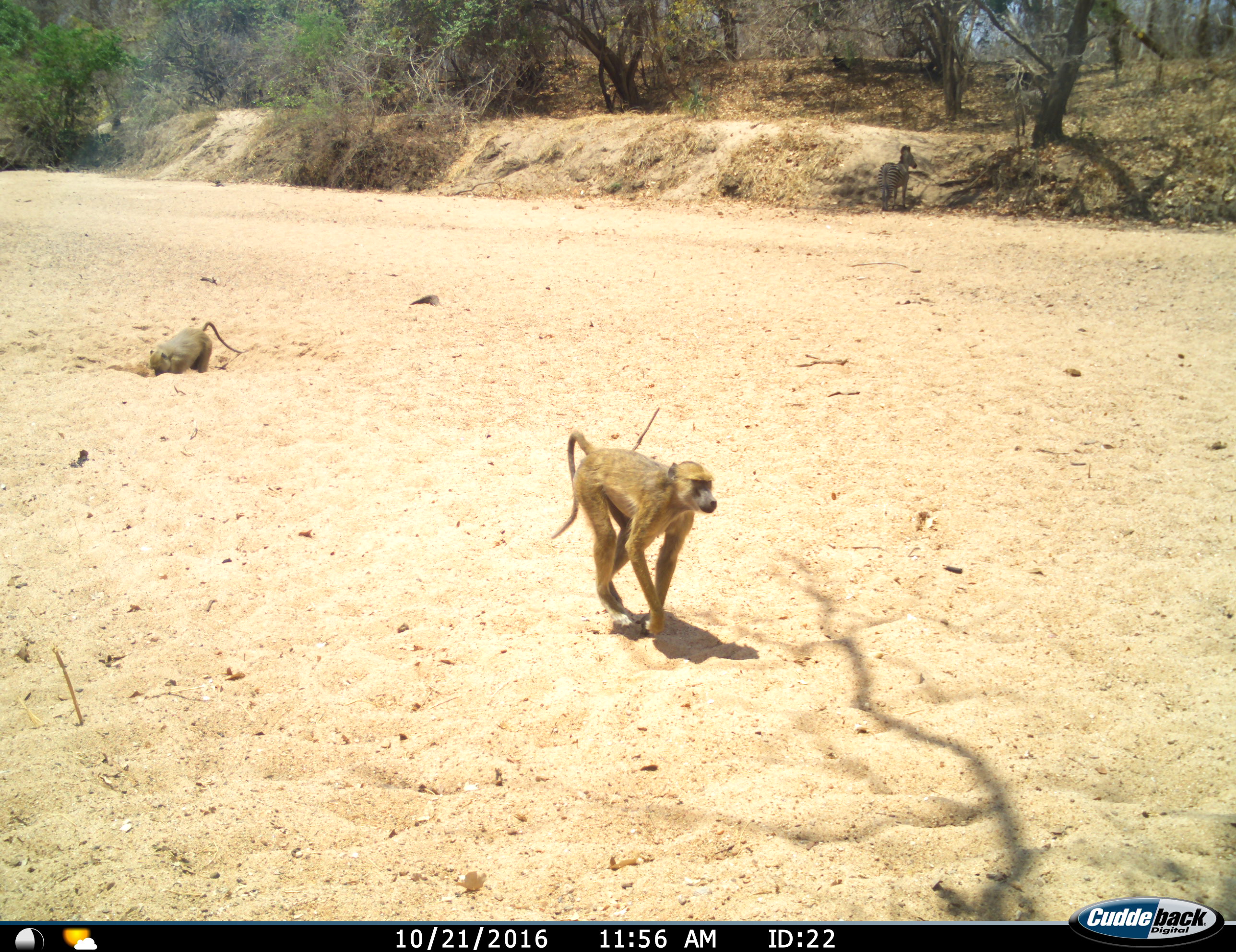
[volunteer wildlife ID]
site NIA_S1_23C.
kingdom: Animalia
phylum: Chordata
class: Mammalia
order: Primates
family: Cercopithecidae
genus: Papio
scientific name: Papio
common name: baboon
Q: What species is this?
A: Baboon (Papio).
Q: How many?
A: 2.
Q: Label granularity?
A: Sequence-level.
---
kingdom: Animalia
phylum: Chordata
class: Mammalia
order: Perissodactyla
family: Equidae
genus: Equus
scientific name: Equus quagga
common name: plains zebra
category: zebraplains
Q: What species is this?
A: Zebraplains (plains zebra) (Equus quagga).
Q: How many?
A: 1.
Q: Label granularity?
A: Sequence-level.